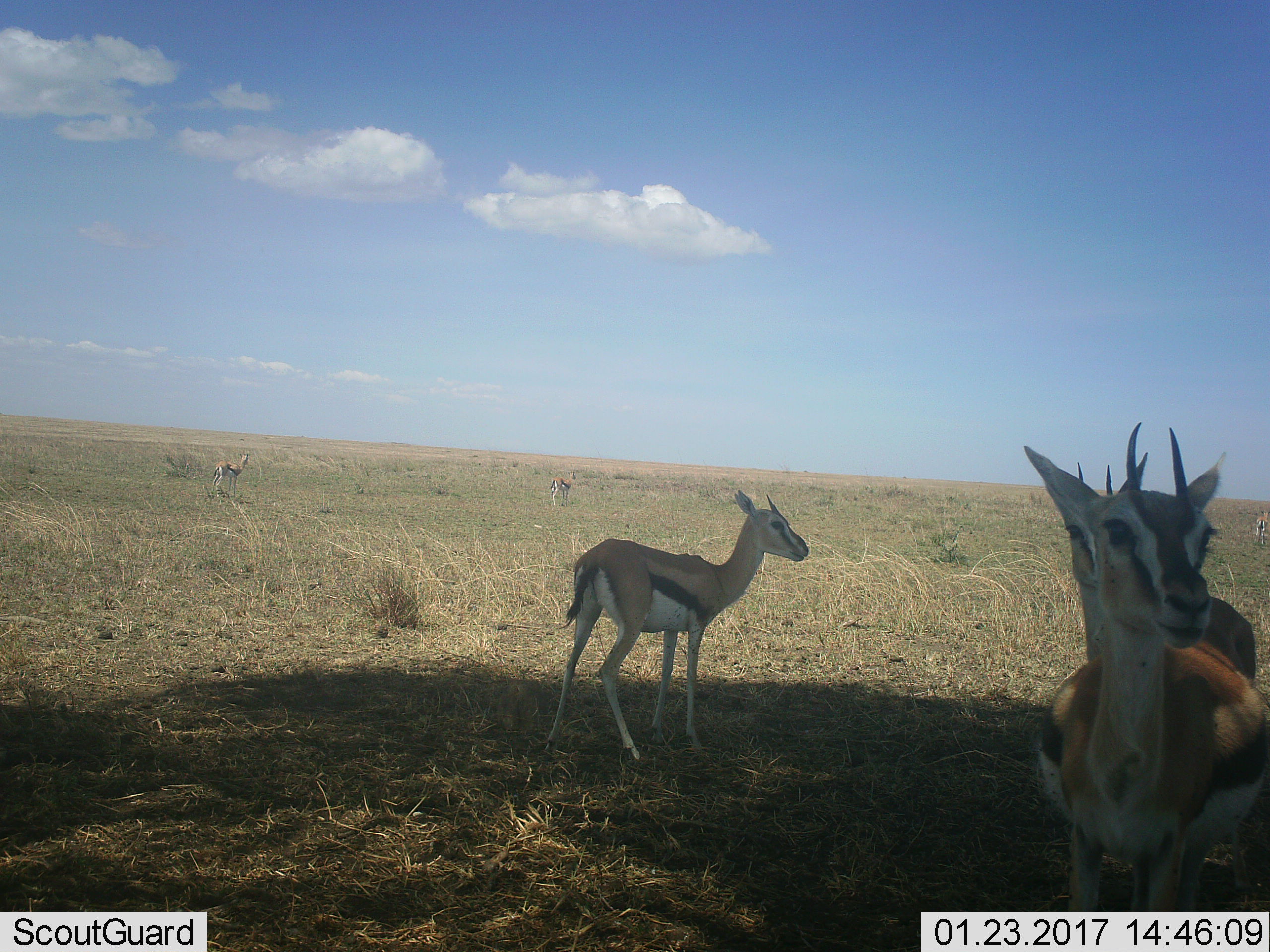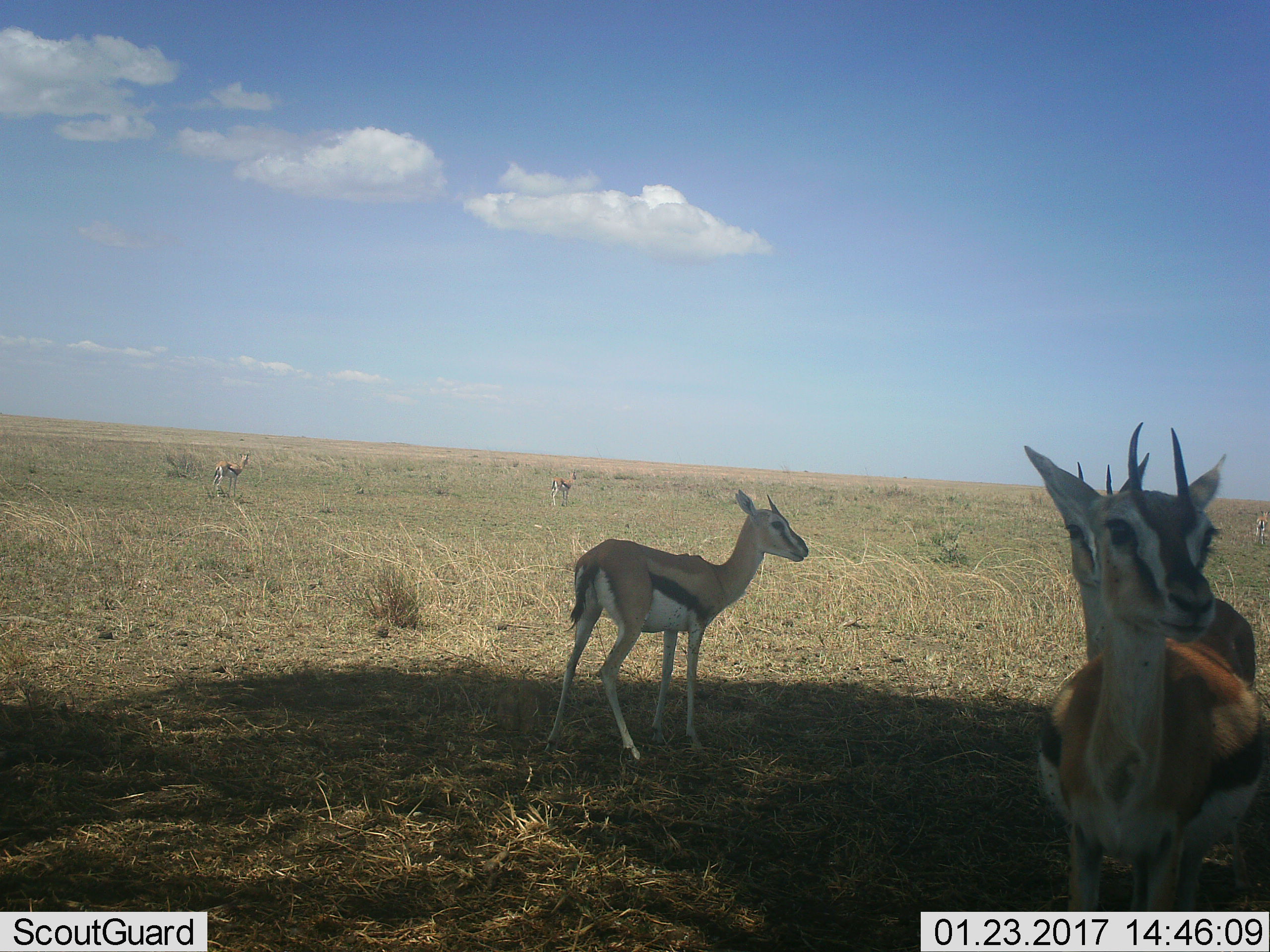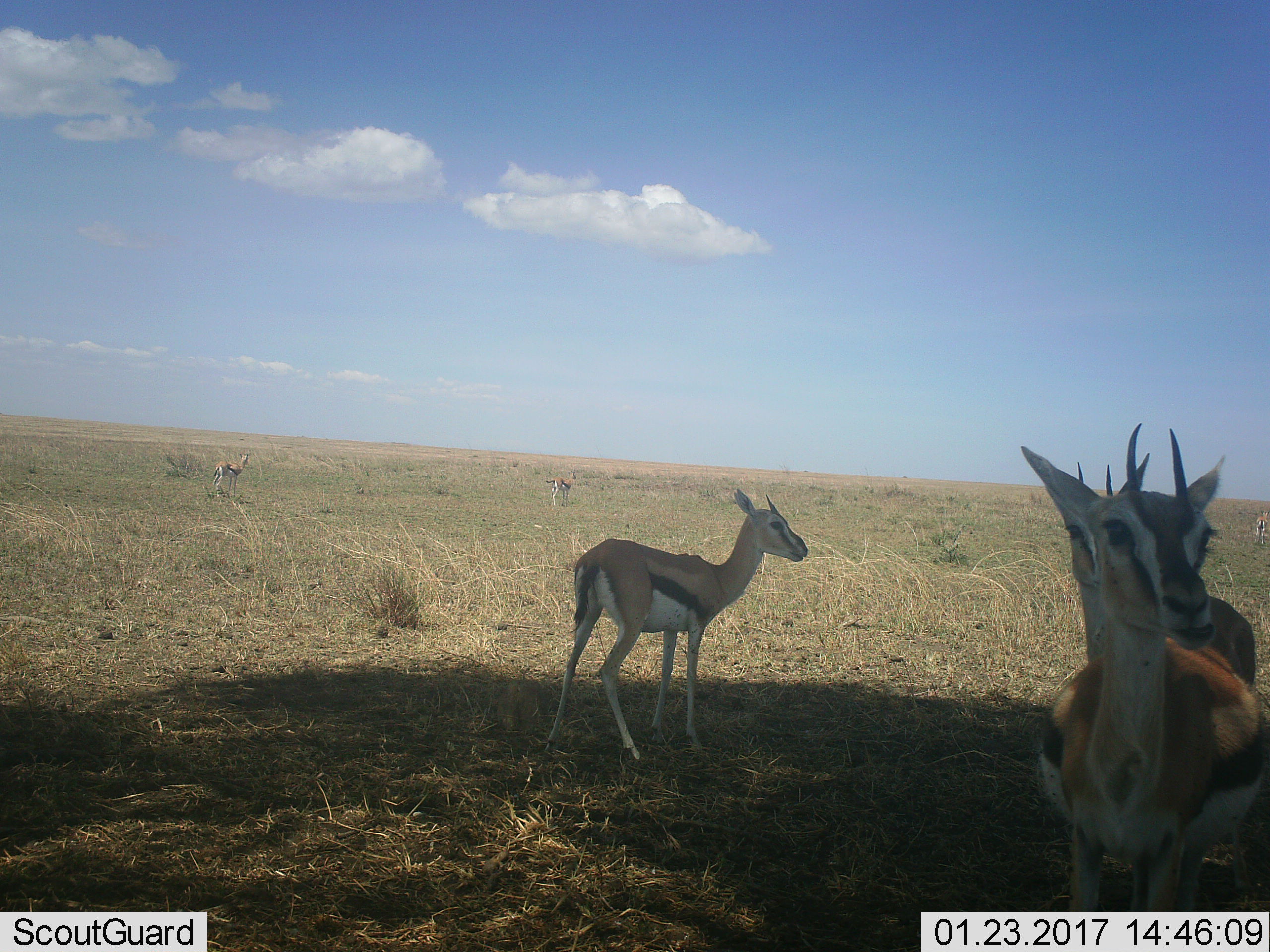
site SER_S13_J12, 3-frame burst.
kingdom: Animalia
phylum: Chordata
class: Mammalia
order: Artiodactyla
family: Bovidae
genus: Eudorcas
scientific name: Eudorcas thomsonii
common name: thomson's gazelle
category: gazellethomsons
Gazellethomsons (thomson's gazelle) (Eudorcas thomsonii), count 6. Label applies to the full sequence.